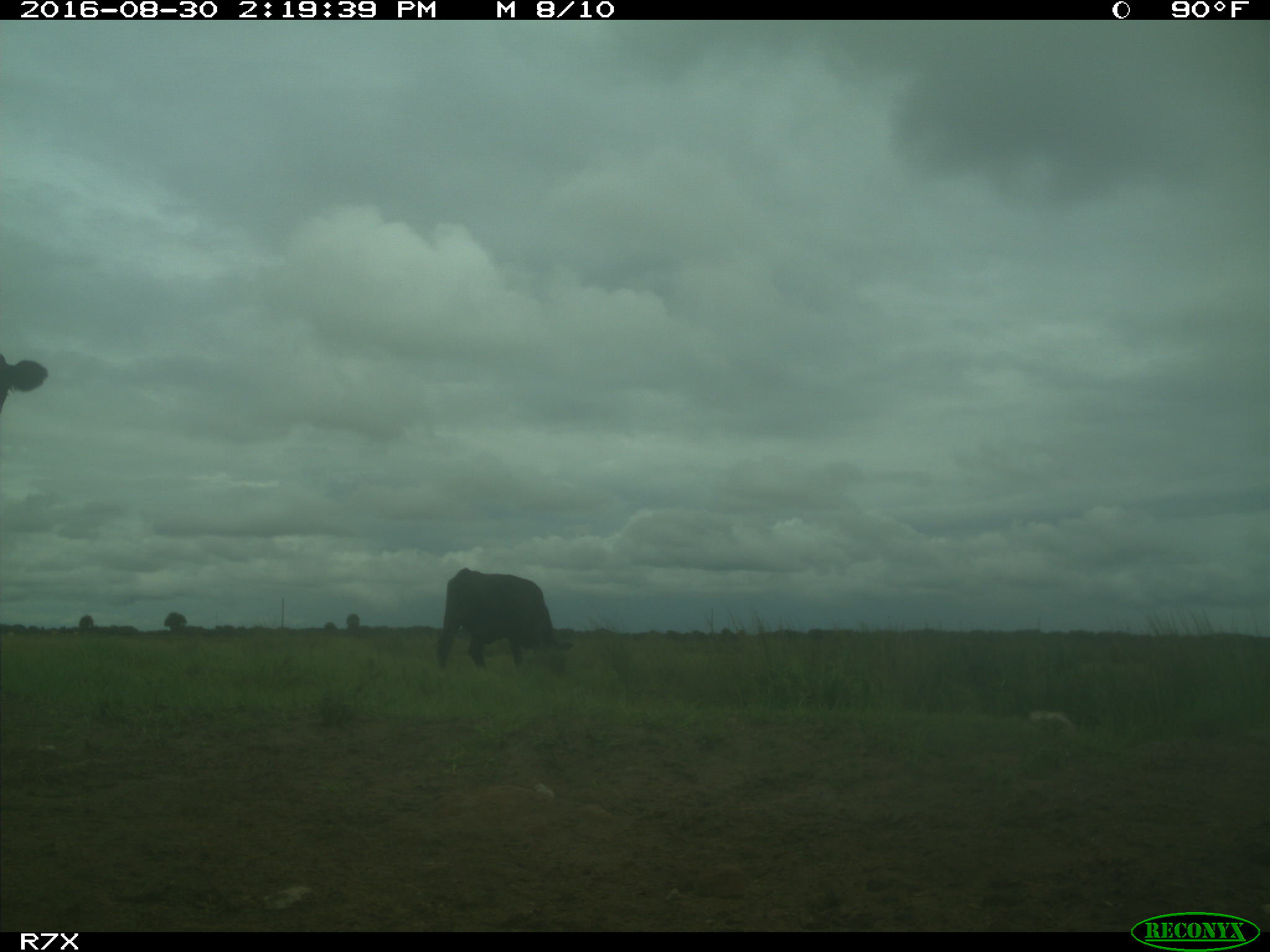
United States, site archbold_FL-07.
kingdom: Animalia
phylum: Chordata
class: Mammalia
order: Artiodactyla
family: Bovidae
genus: Bos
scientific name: Bos taurus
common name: domestic cow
Bos taurus (domestic cow).